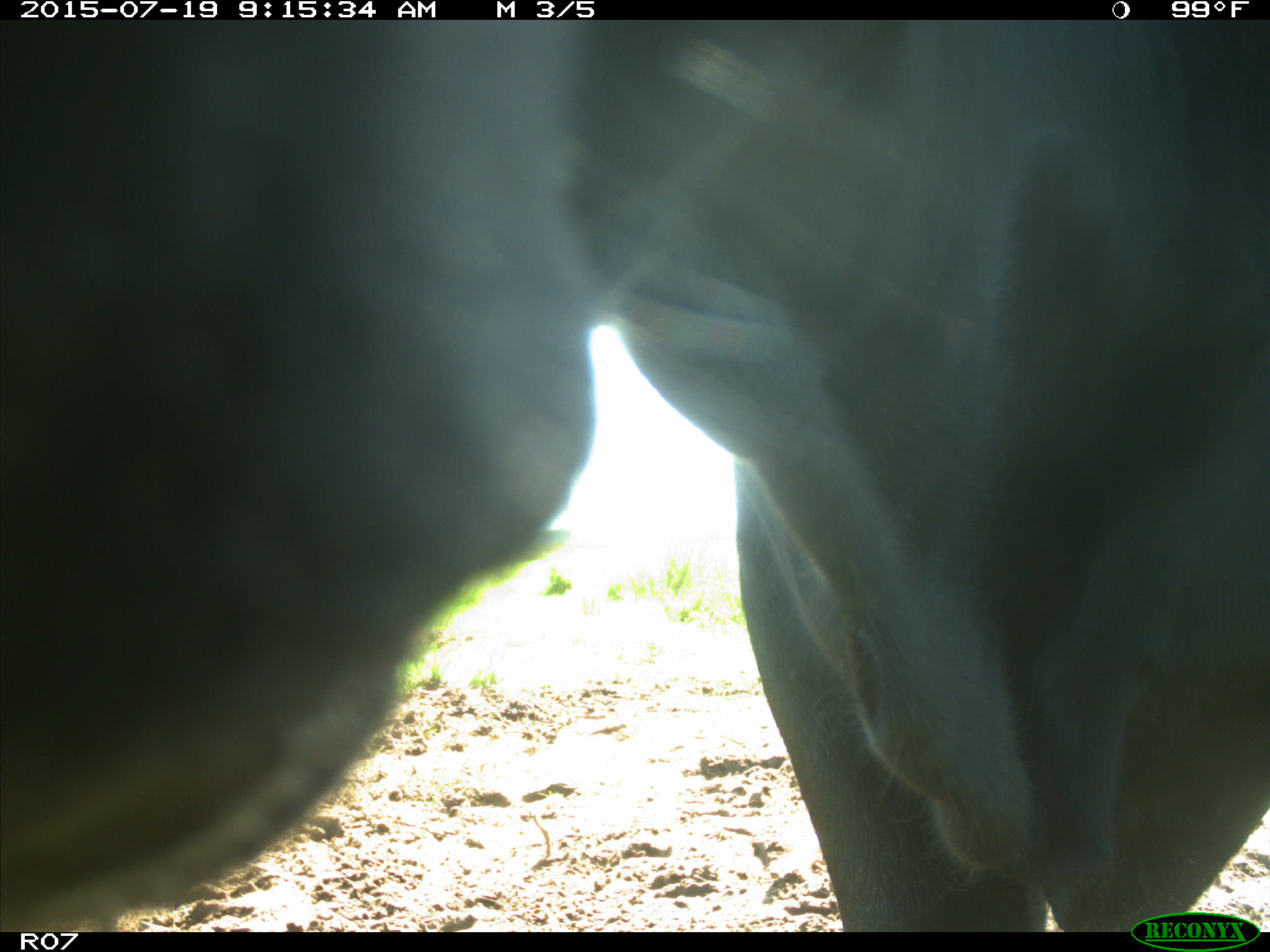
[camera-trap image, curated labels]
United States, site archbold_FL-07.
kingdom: Animalia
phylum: Chordata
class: Mammalia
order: Artiodactyla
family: Bovidae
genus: Bos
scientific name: Bos taurus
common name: domestic cow